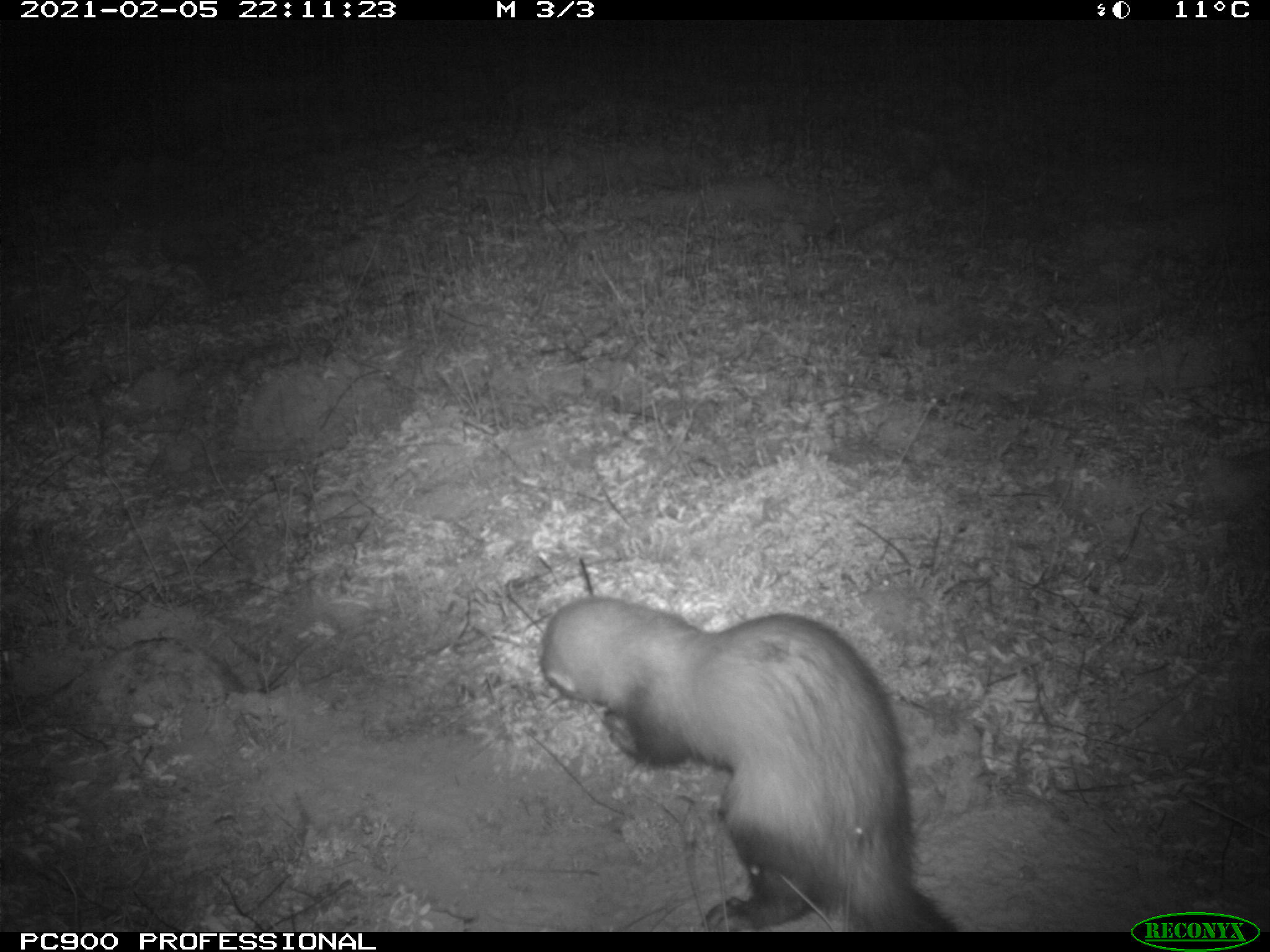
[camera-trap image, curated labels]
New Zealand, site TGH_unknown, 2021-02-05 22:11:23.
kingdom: Animalia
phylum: Chordata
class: Mammalia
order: Carnivora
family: Mustelidae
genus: Mustela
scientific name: Mustela furo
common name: ferret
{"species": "ferret (Mustela furo)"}